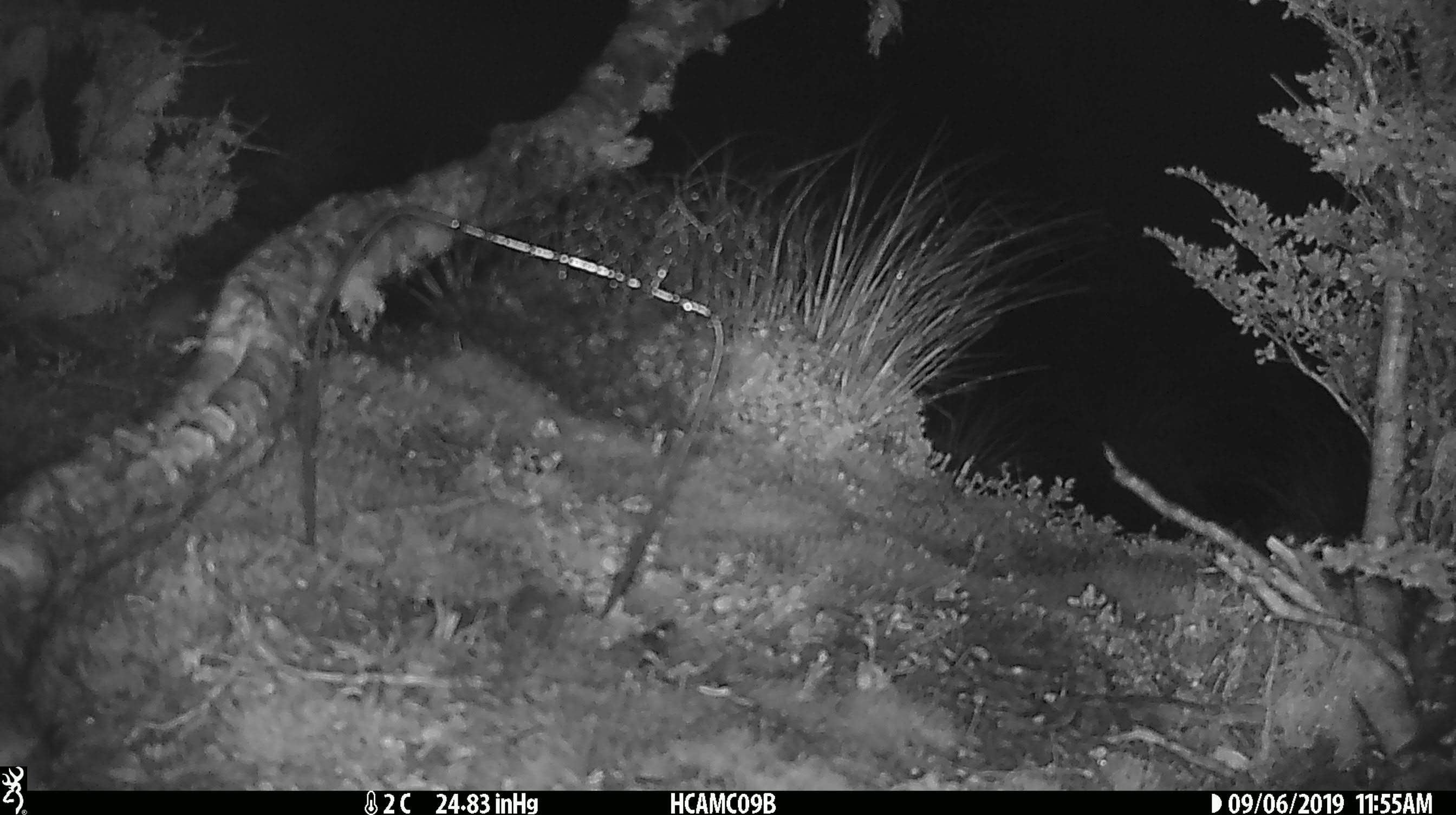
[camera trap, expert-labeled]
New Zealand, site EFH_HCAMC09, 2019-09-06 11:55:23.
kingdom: Animalia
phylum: Chordata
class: Mammalia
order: Rodentia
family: Muridae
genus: Mus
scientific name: Mus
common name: mouse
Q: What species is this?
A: Mouse (Mus).